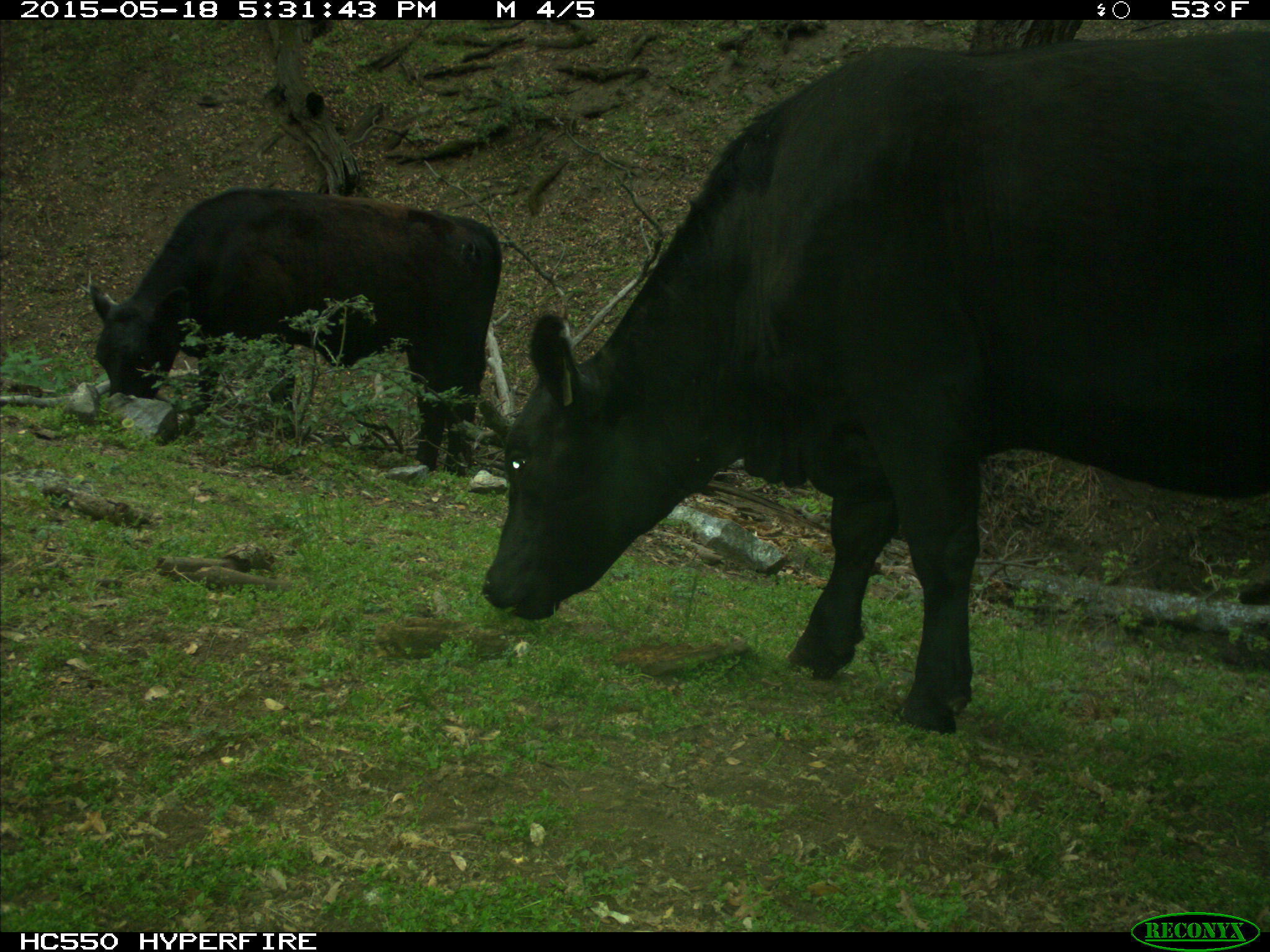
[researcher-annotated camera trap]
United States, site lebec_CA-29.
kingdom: Animalia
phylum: Chordata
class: Mammalia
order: Artiodactyla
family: Bovidae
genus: Bos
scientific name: Bos taurus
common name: domestic cow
Bos taurus (domestic cow).